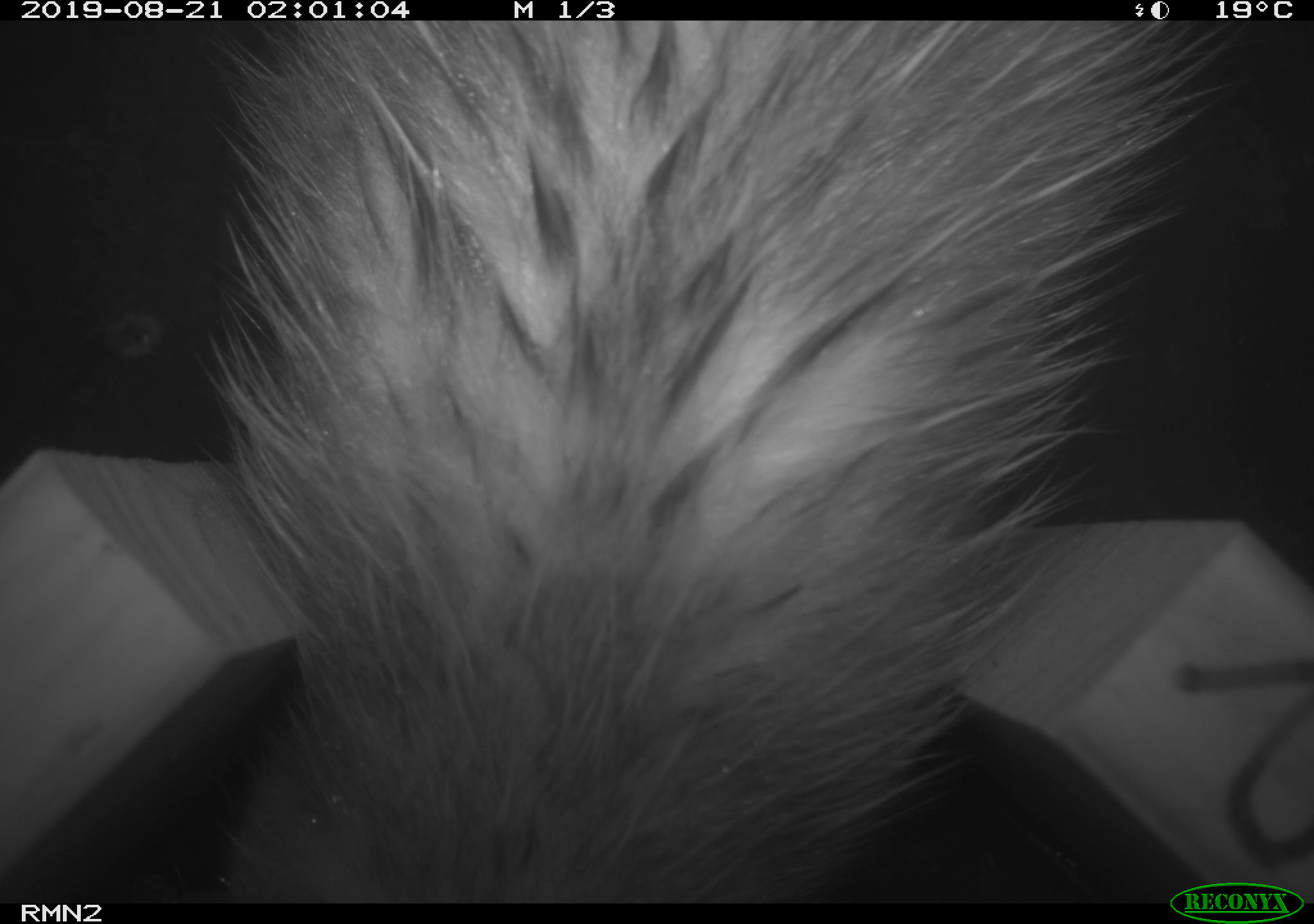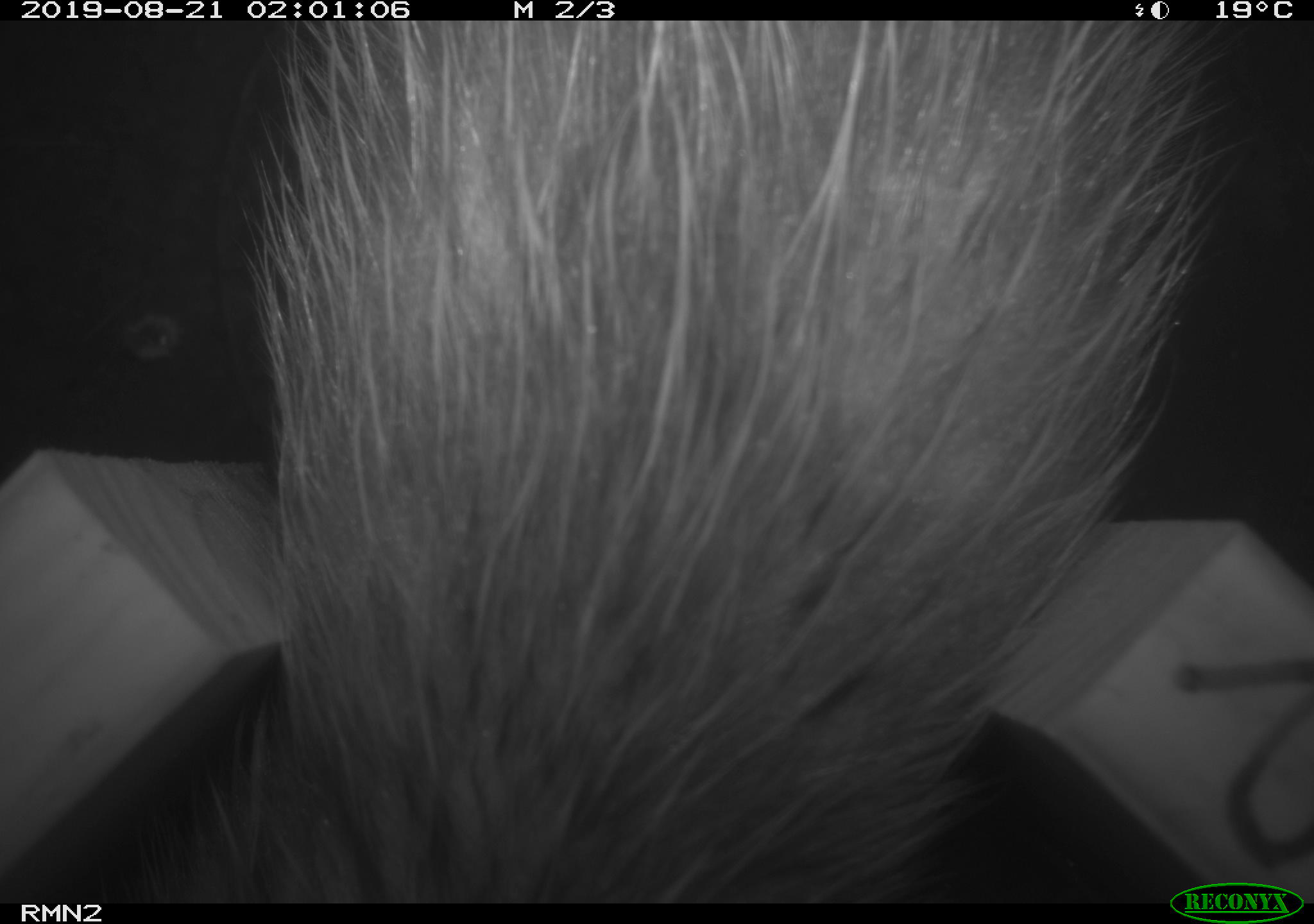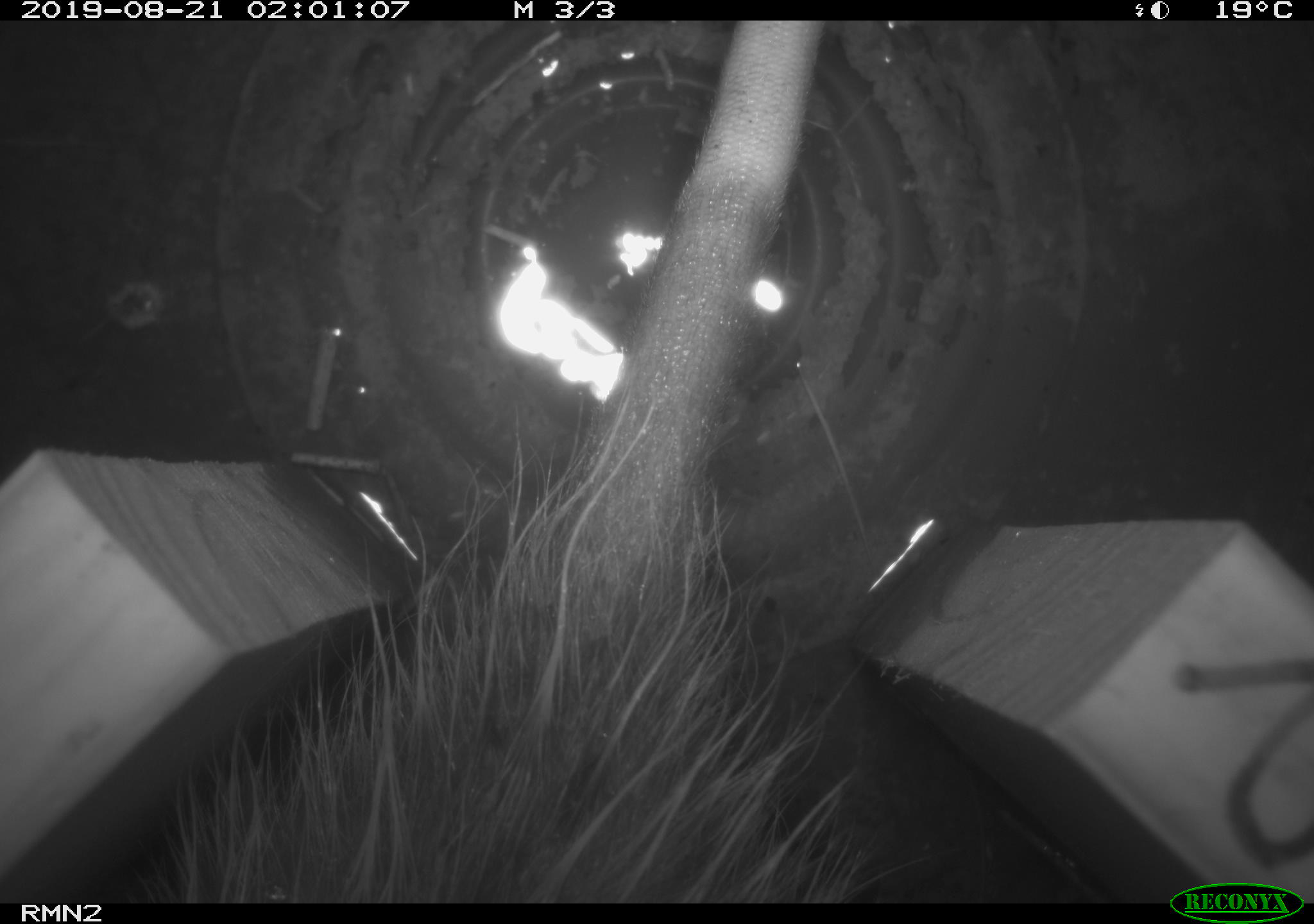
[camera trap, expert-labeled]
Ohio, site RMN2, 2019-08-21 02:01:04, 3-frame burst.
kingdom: Animalia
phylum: Chordata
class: Mammalia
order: Didelphimorphia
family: Didelphidae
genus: Didelphis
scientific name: Didelphis virginiana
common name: virginia opossum